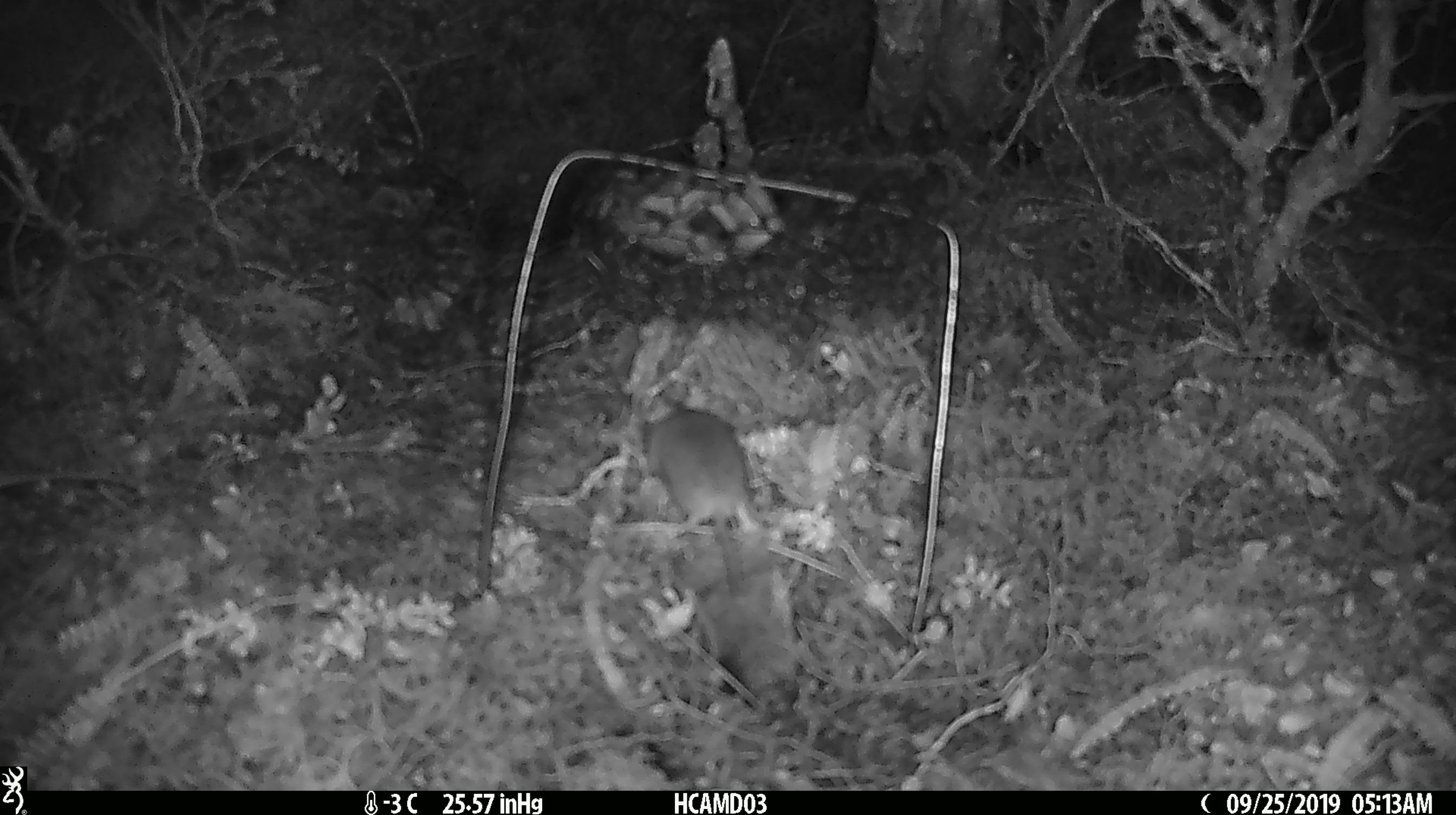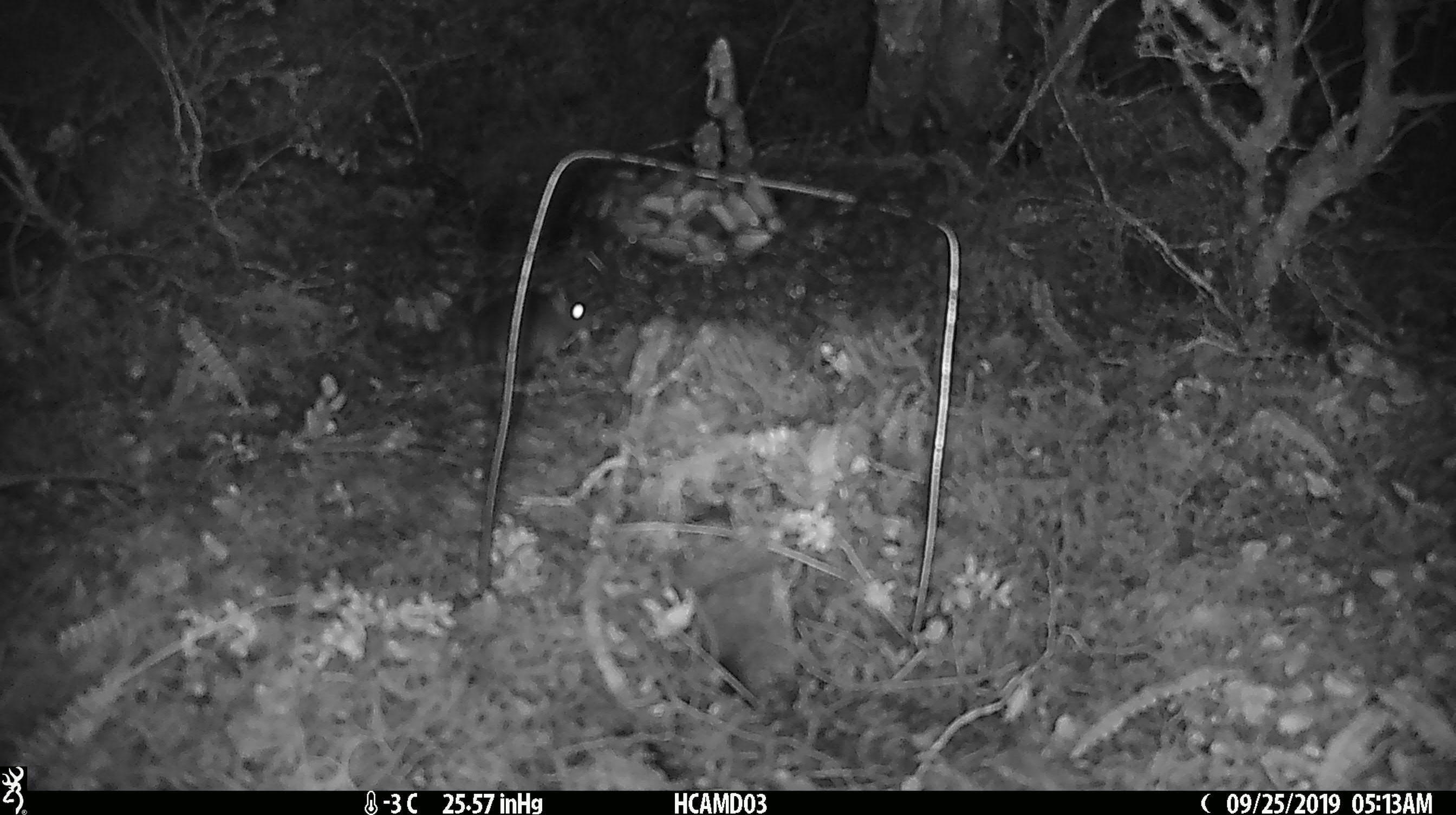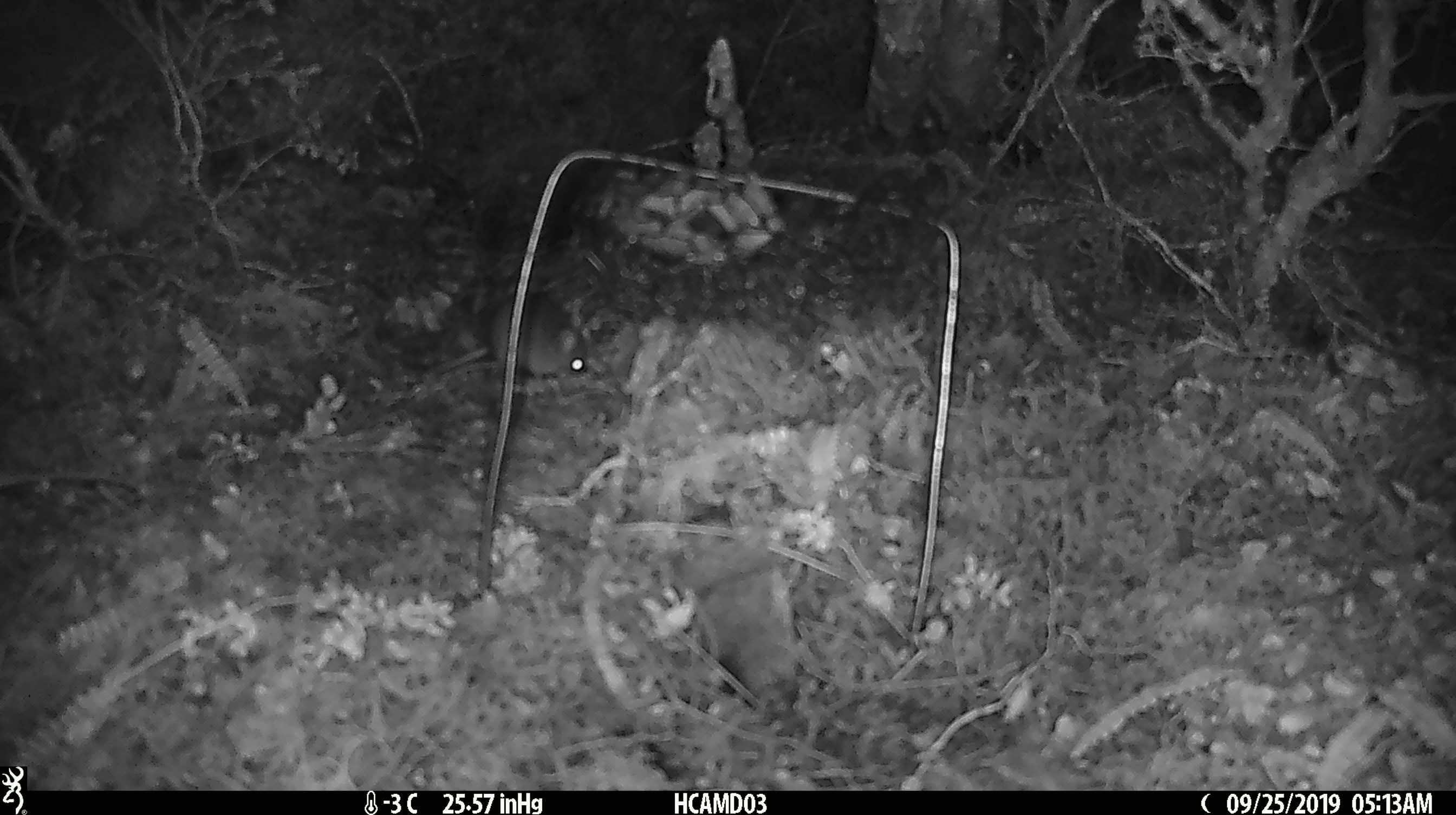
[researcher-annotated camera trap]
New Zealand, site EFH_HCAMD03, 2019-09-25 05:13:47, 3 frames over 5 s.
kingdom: Animalia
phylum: Chordata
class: Mammalia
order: Rodentia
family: Muridae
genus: Mus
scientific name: Mus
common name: mouse